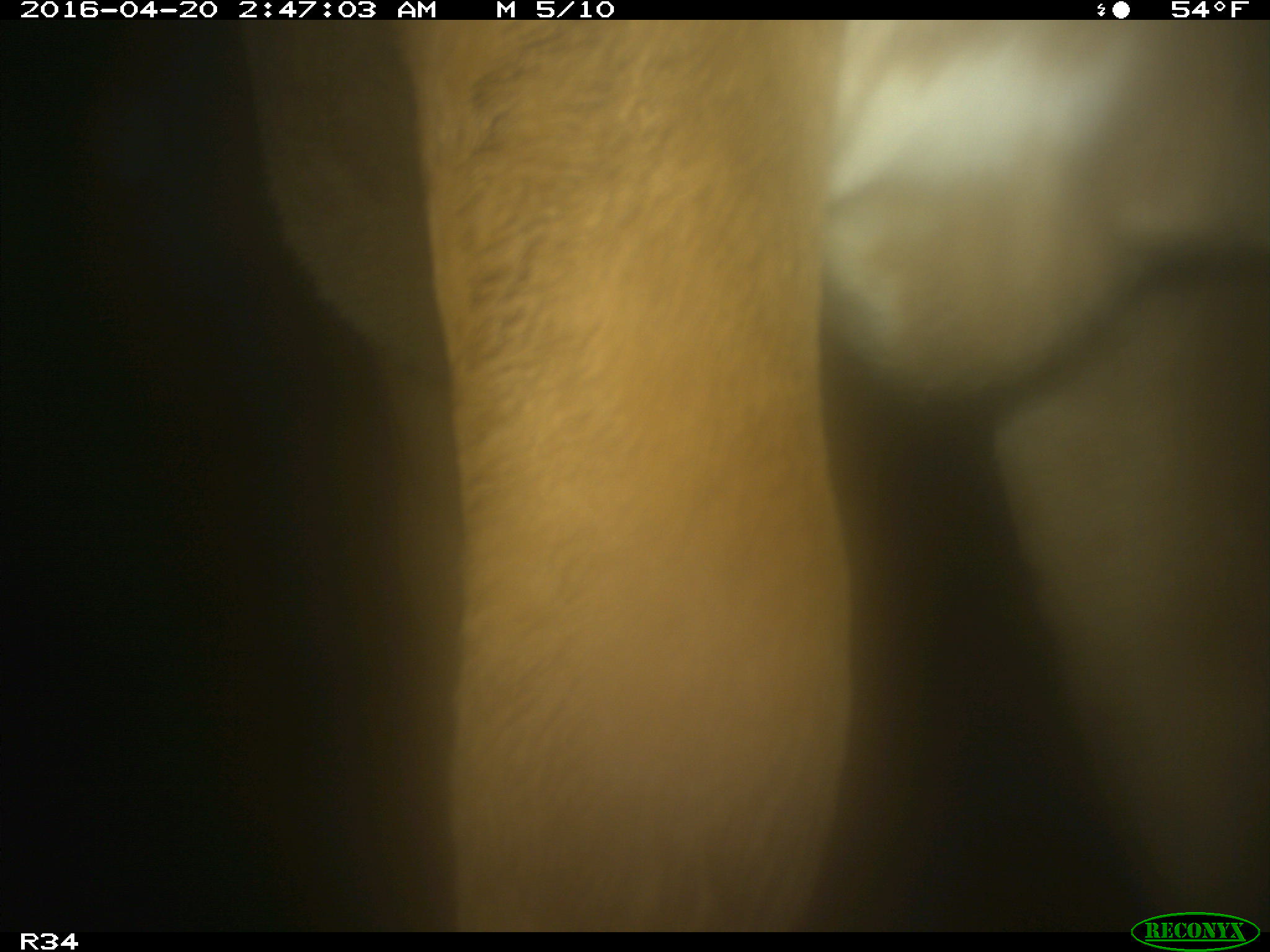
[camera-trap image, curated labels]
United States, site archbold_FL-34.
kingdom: Animalia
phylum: Chordata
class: Mammalia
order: Artiodactyla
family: Bovidae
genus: Bos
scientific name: Bos taurus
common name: domestic cow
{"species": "Bos taurus (domestic cow)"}